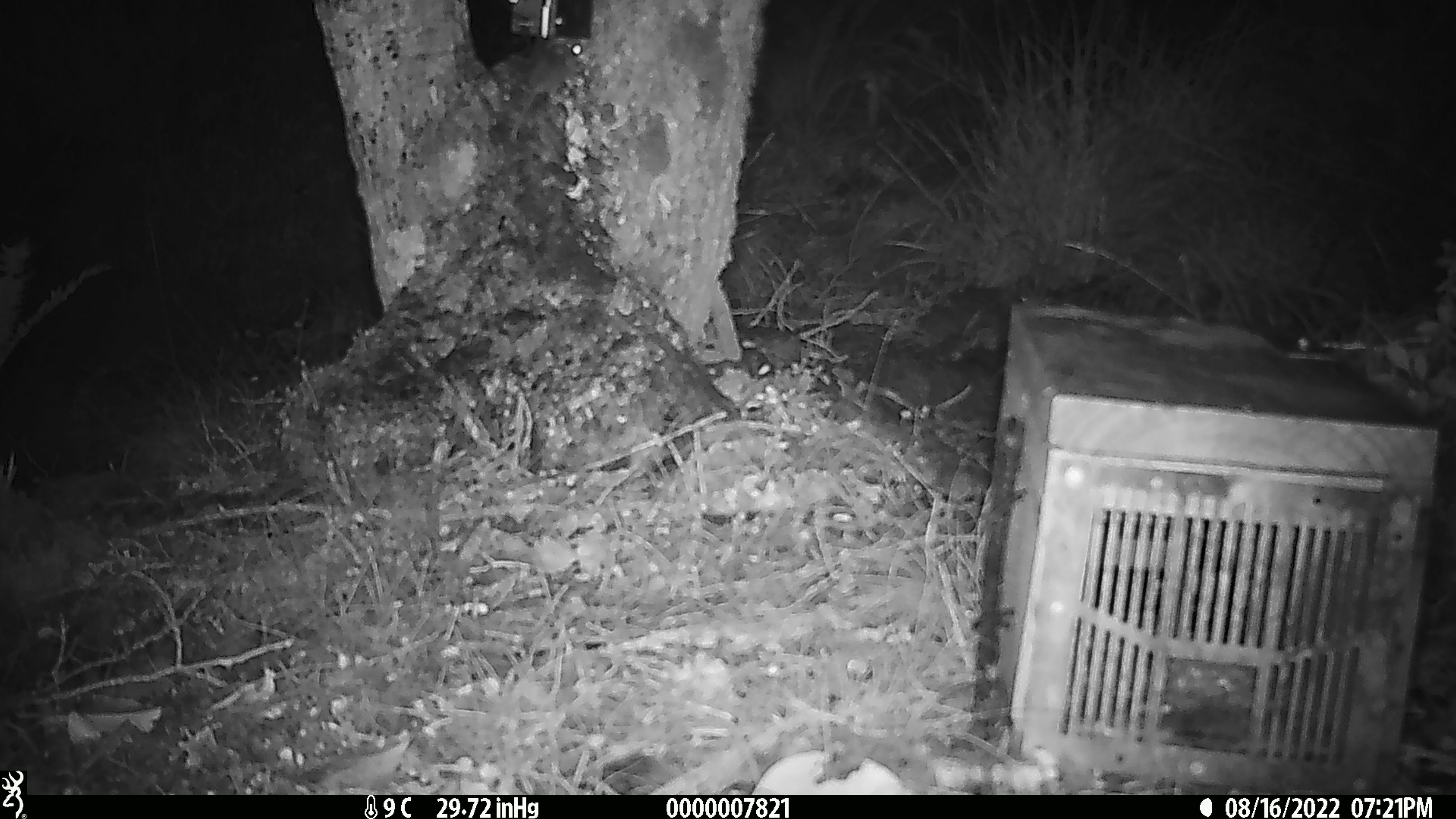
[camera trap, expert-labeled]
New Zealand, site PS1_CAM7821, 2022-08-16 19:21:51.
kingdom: Animalia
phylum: Chordata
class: Mammalia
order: Rodentia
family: Muridae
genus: Mus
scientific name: Mus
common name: mouse